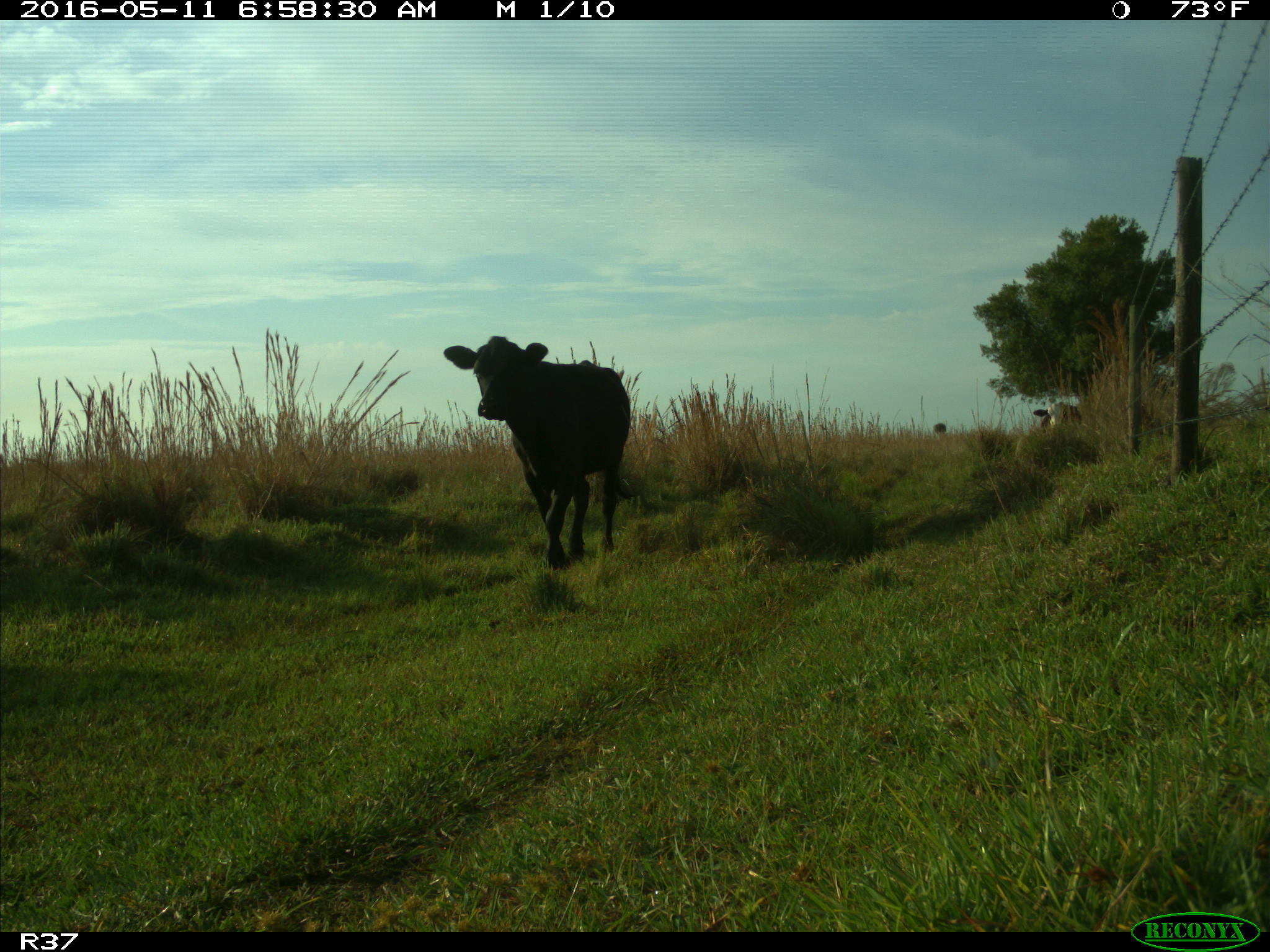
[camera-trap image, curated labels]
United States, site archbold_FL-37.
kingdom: Animalia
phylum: Chordata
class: Mammalia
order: Artiodactyla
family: Bovidae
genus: Bos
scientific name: Bos taurus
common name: domestic cow